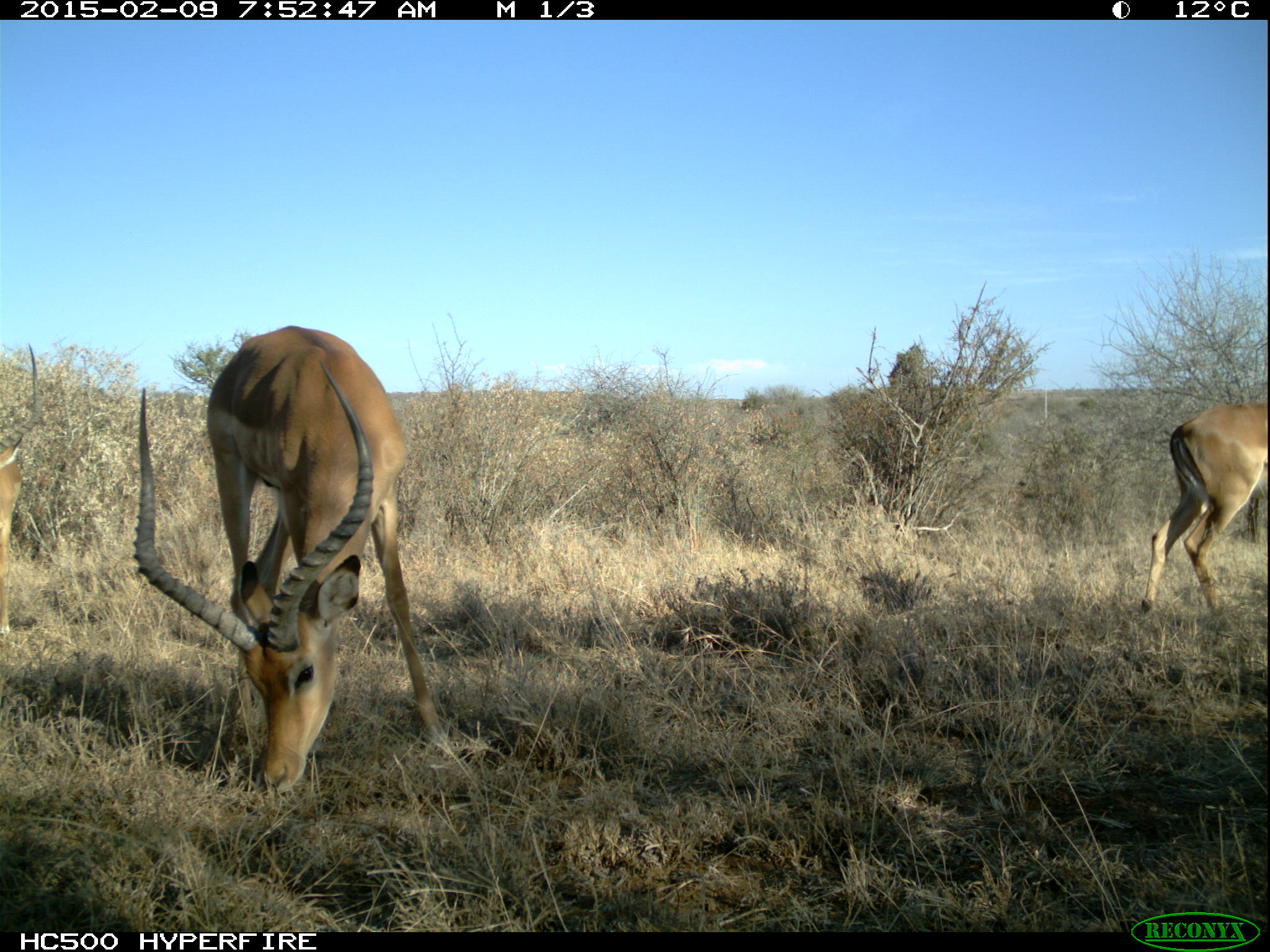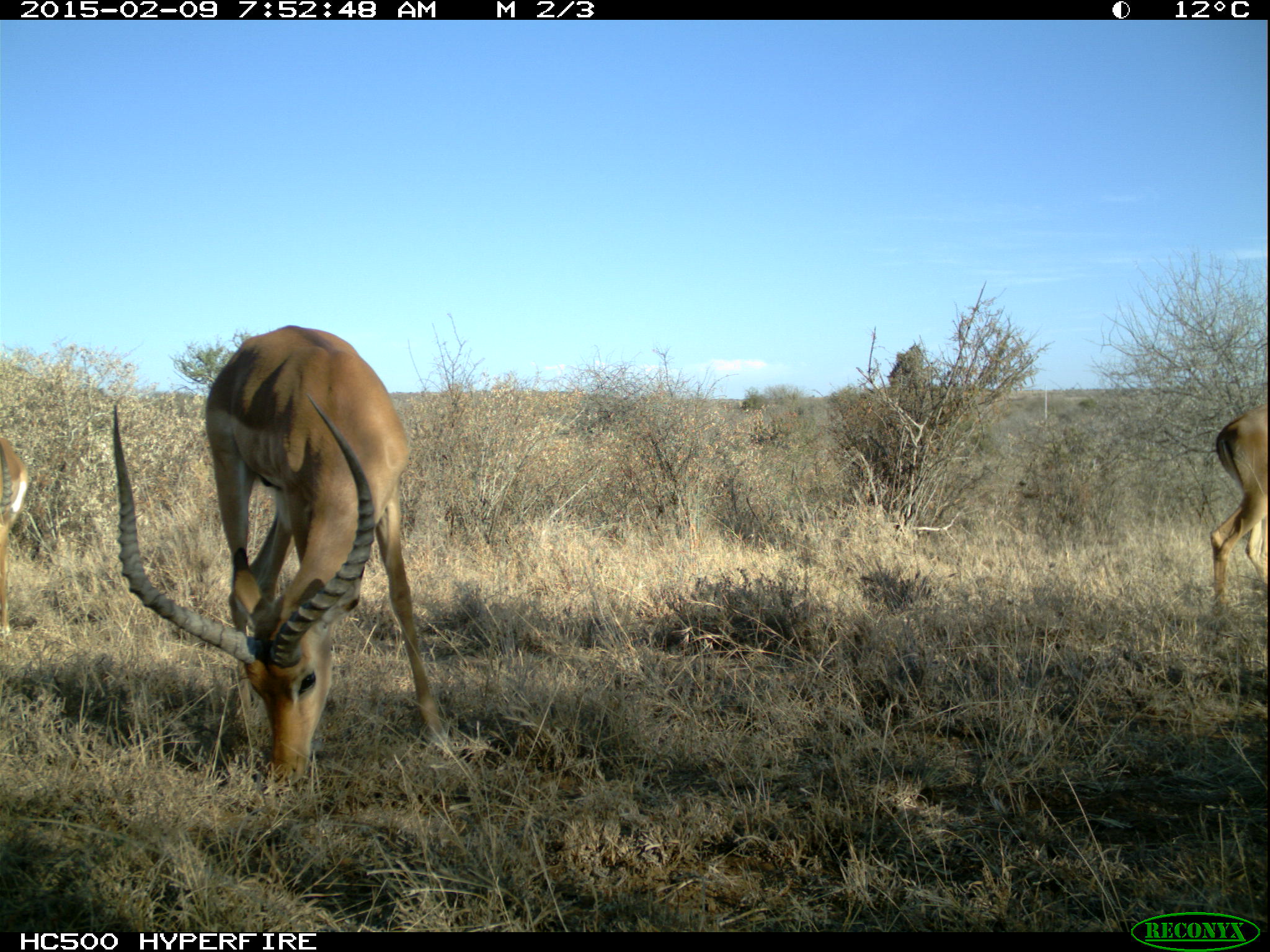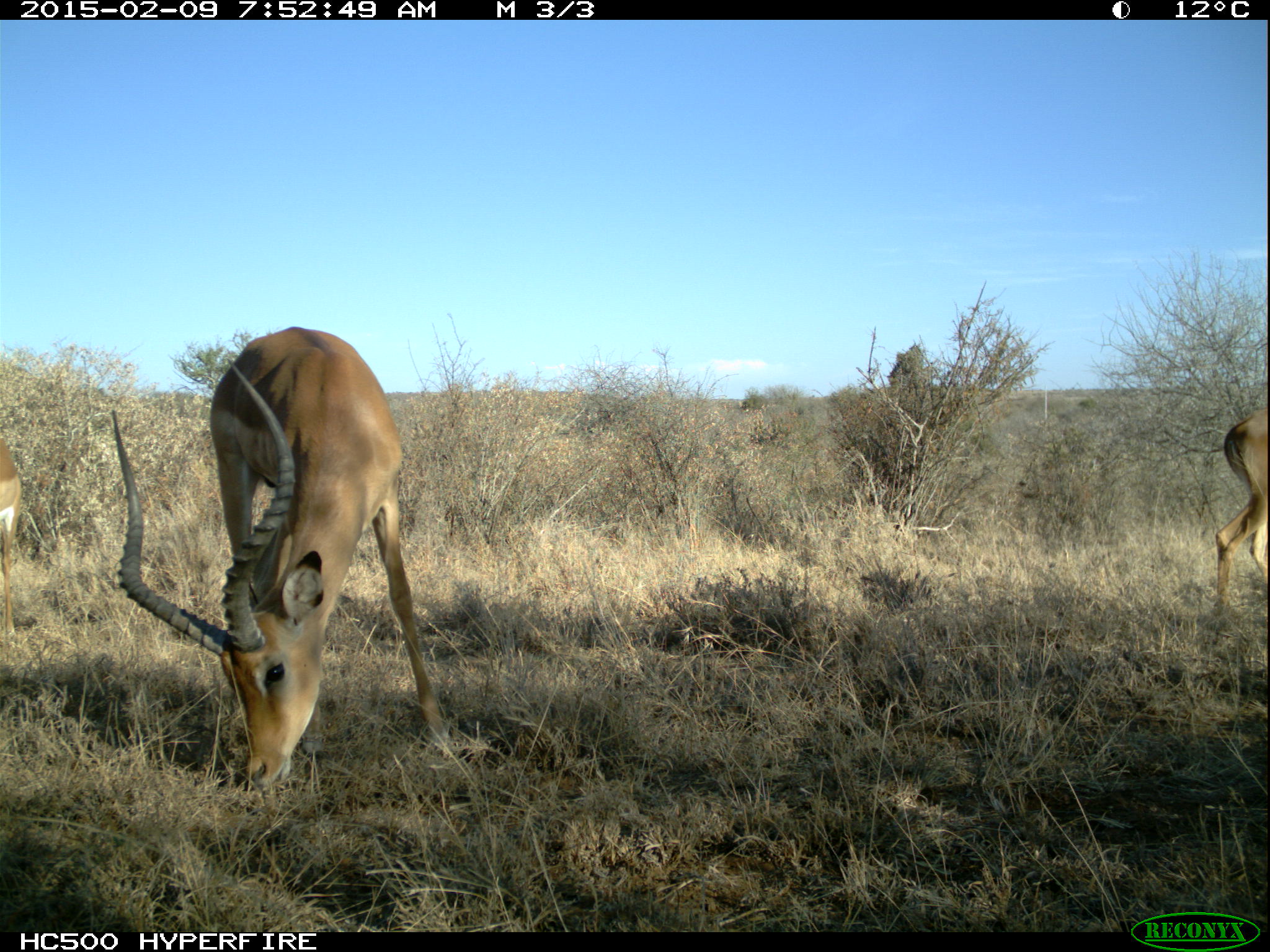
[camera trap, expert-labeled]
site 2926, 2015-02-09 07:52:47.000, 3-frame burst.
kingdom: Animalia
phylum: Chordata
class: Mammalia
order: Artiodactyla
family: Bovidae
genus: Aepyceros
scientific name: Aepyceros melampus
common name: impala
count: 2